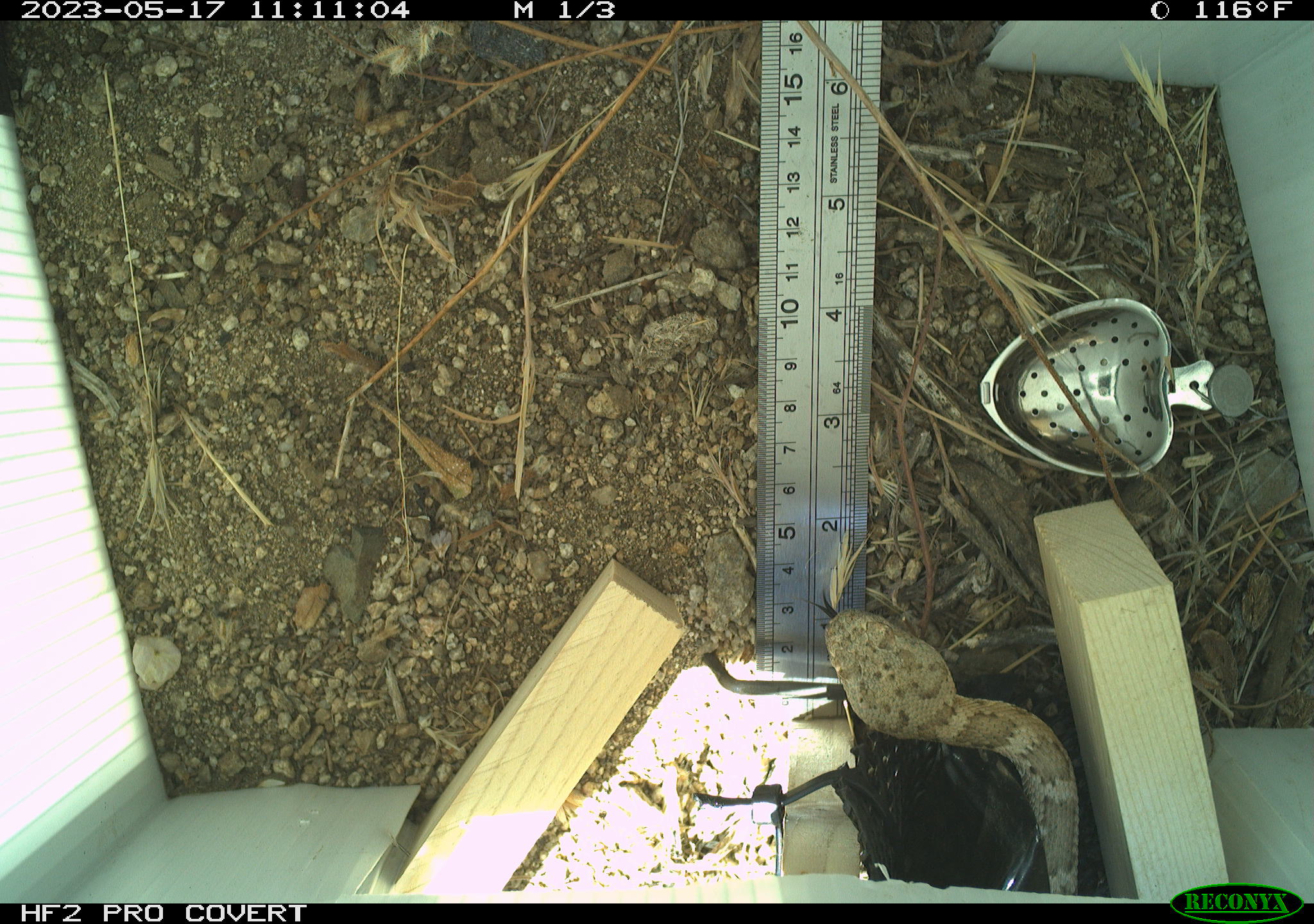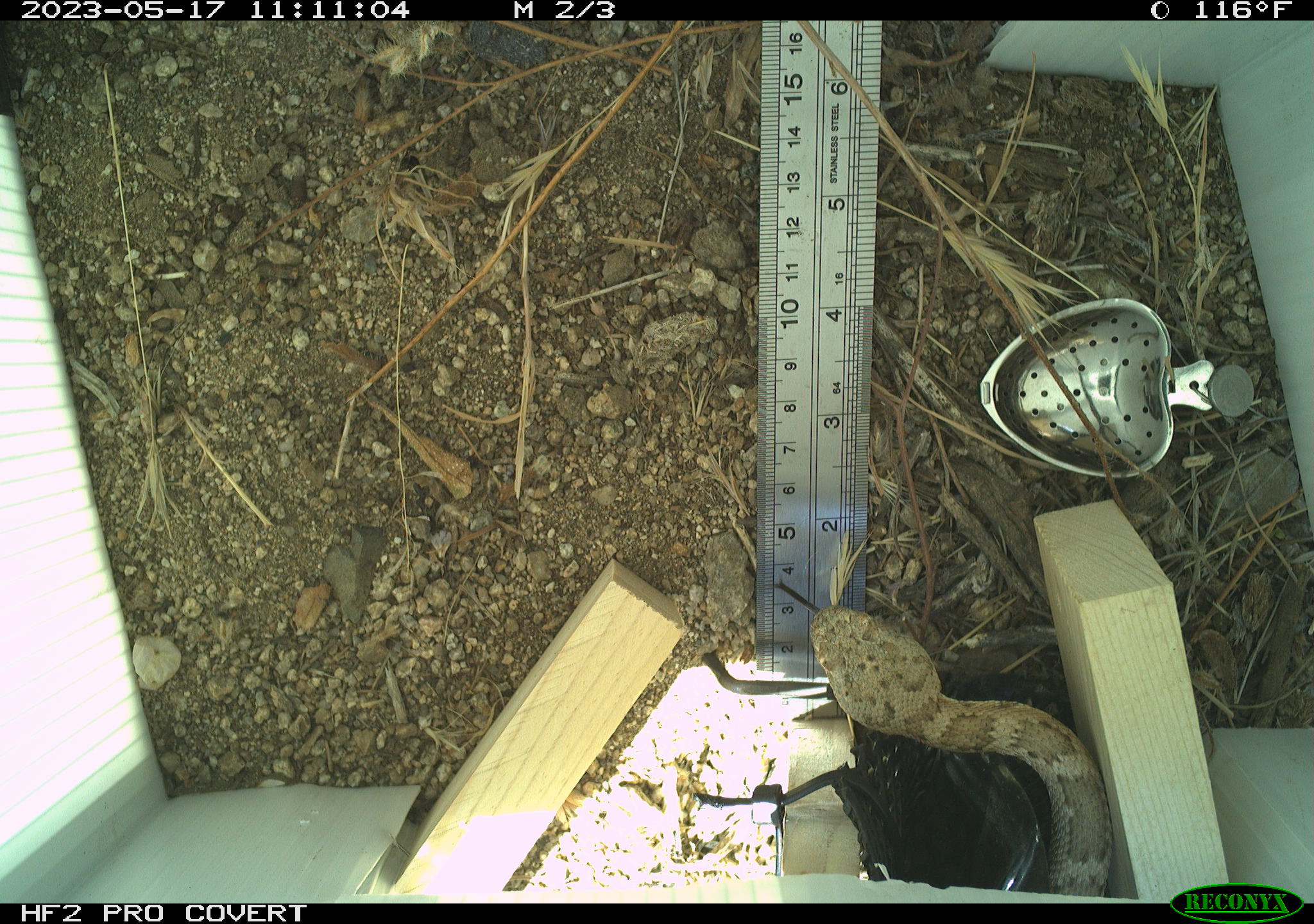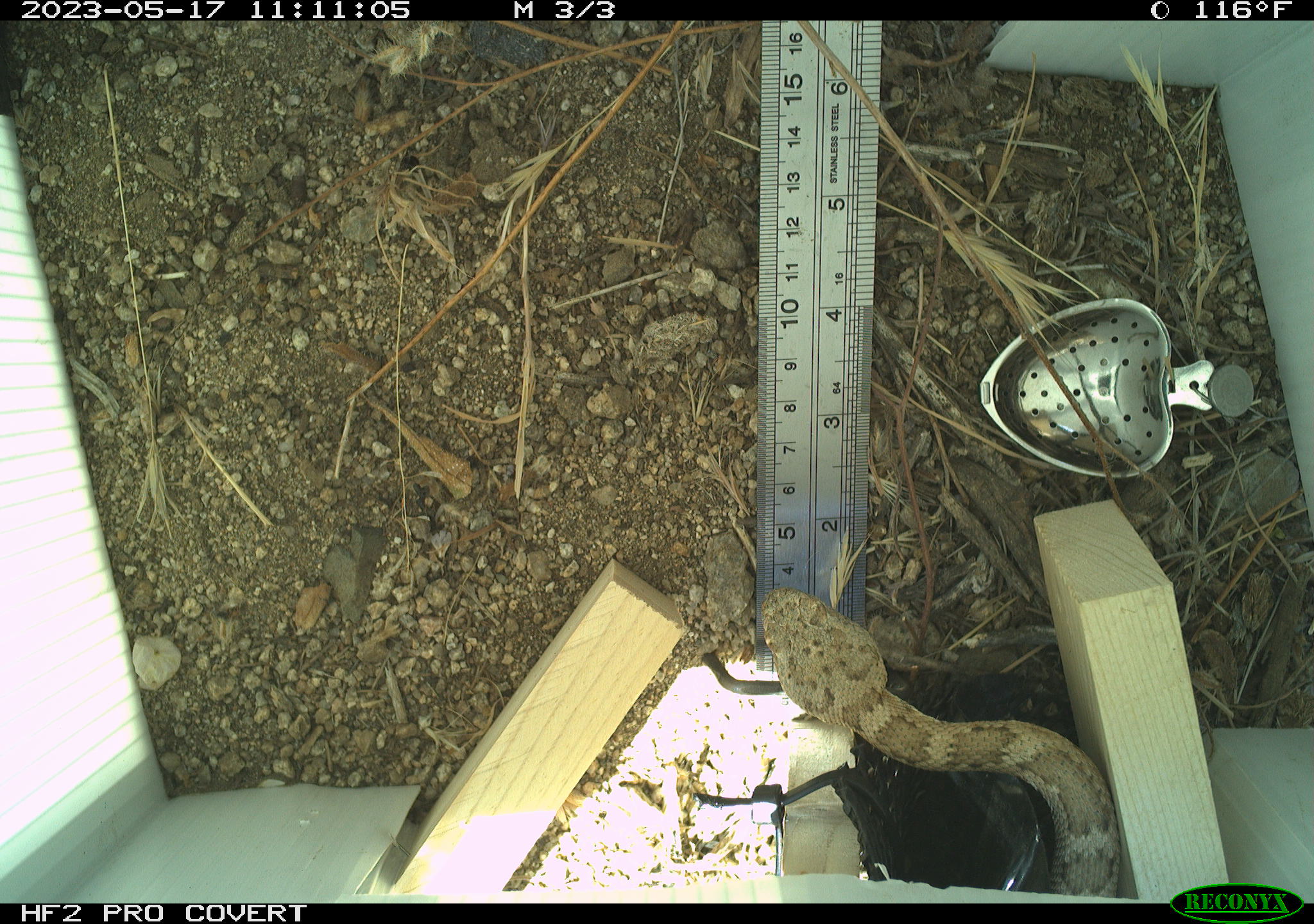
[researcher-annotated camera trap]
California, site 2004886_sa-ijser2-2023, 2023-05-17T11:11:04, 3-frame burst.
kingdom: Animalia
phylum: Chordata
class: Reptilia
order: Squamata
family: Viperidae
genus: Crotalus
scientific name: Crotalus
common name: rattlers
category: crotalus species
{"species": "crotalus species (rattlers) (Crotalus)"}